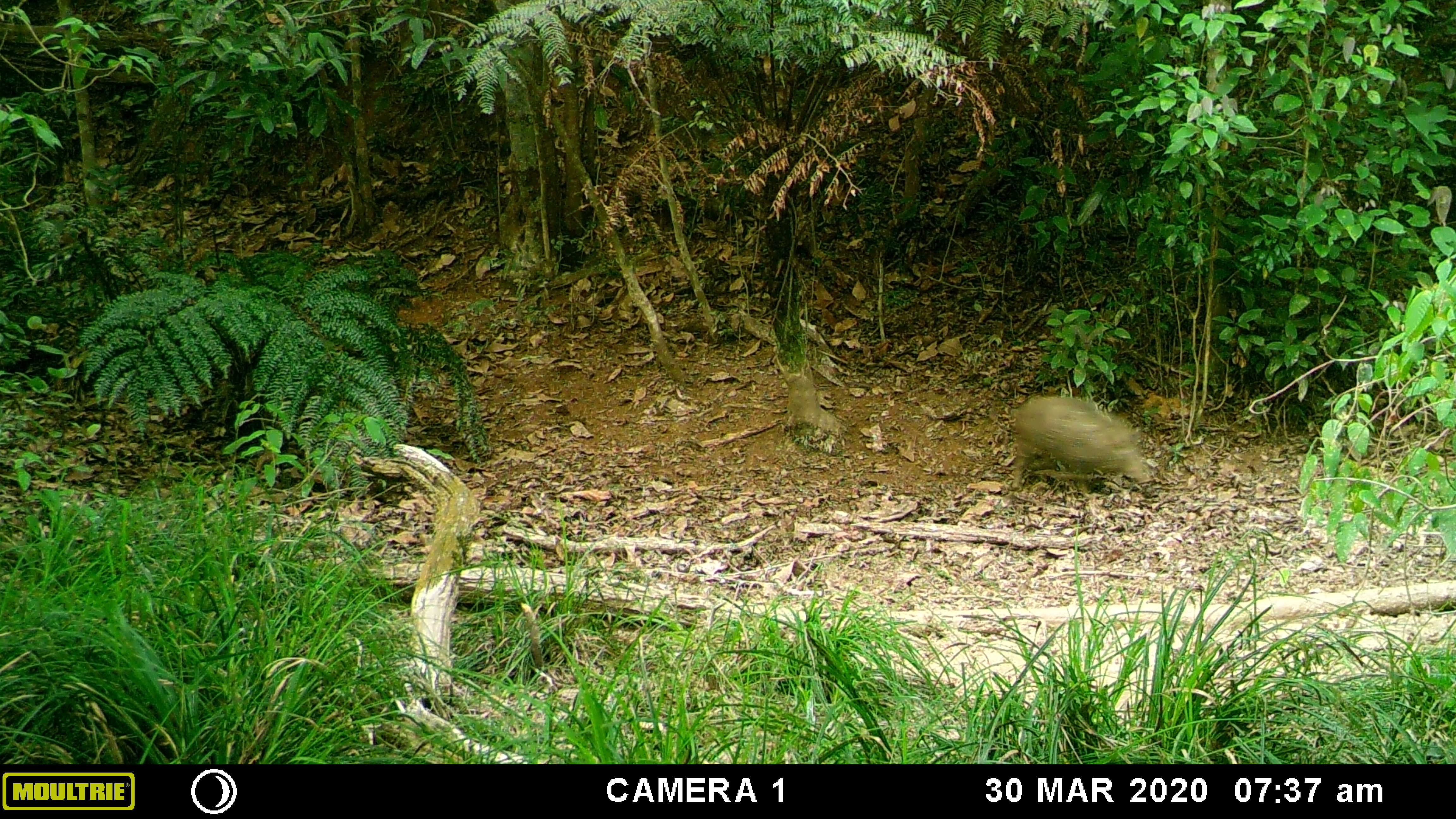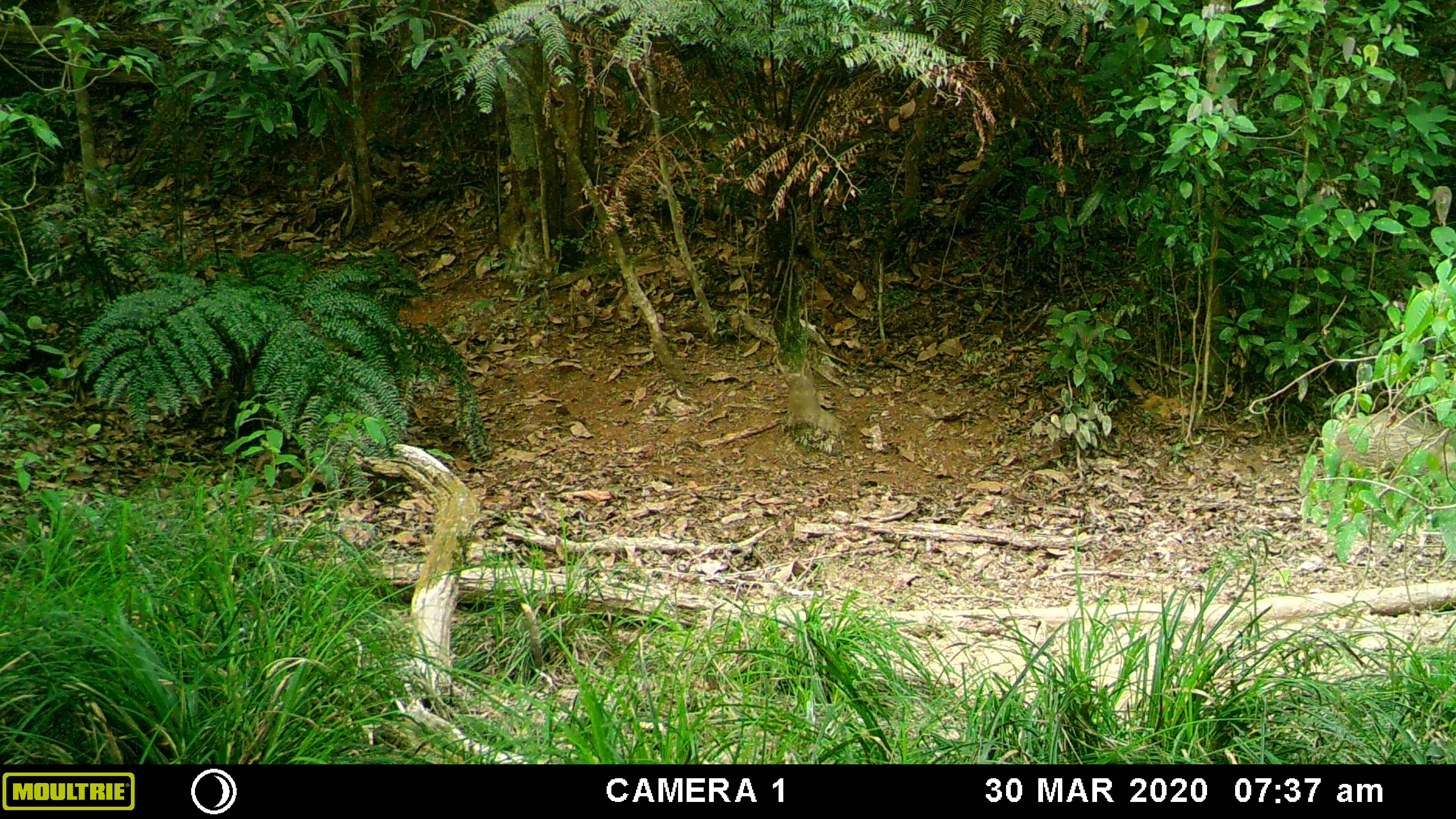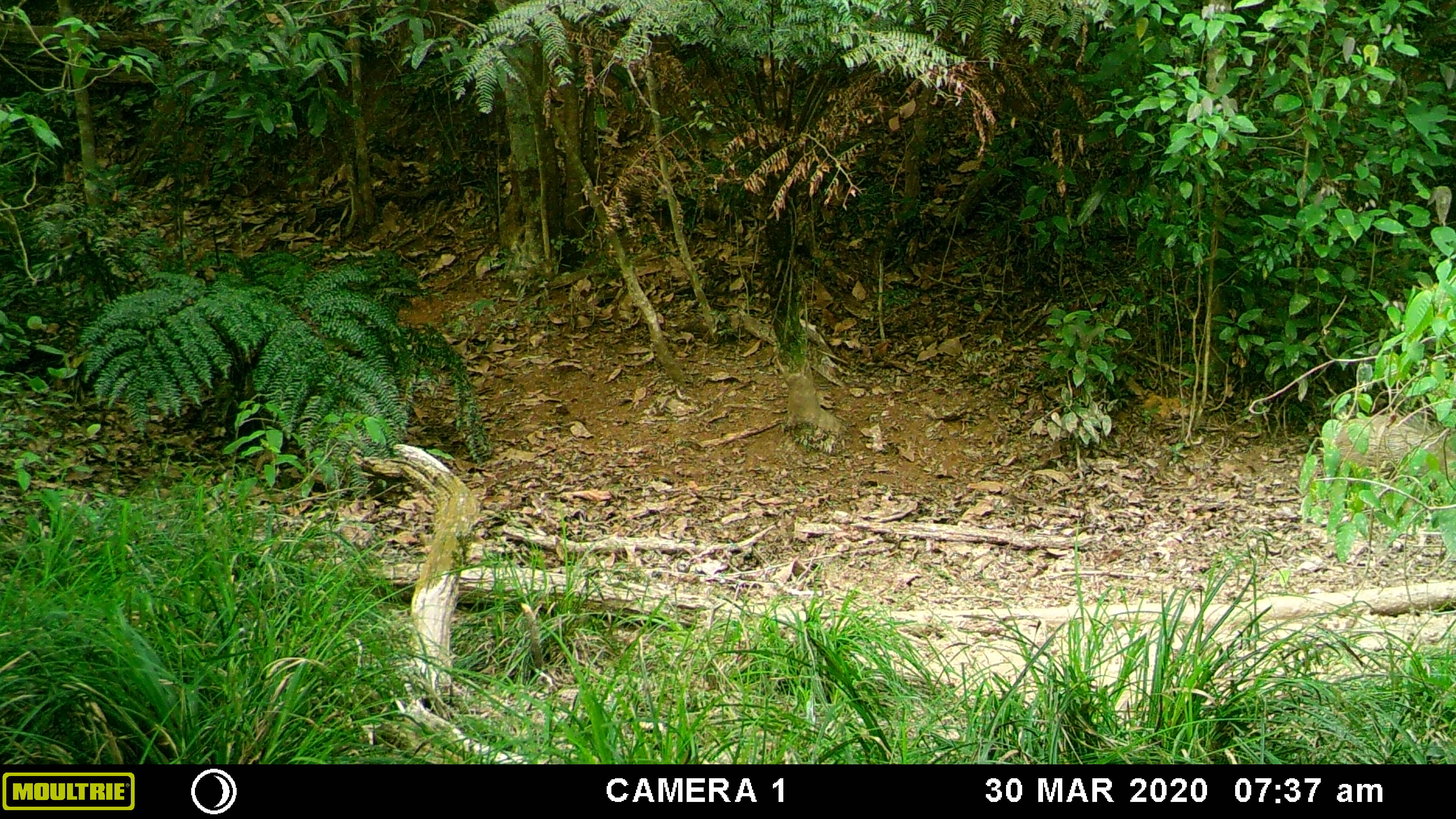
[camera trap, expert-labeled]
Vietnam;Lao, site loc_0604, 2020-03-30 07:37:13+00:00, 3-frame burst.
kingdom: Animalia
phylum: Chordata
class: Mammalia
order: Artiodactyla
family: Suidae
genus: Sus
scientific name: Sus scrofa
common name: eurasian wild pig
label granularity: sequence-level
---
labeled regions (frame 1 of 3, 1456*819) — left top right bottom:
eurasian wild pig: 1011 394 1152 497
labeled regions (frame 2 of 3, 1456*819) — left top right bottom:
eurasian wild pig: 1335 408 1456 481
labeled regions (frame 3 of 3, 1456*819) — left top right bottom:
eurasian wild pig: 1335 410 1456 480